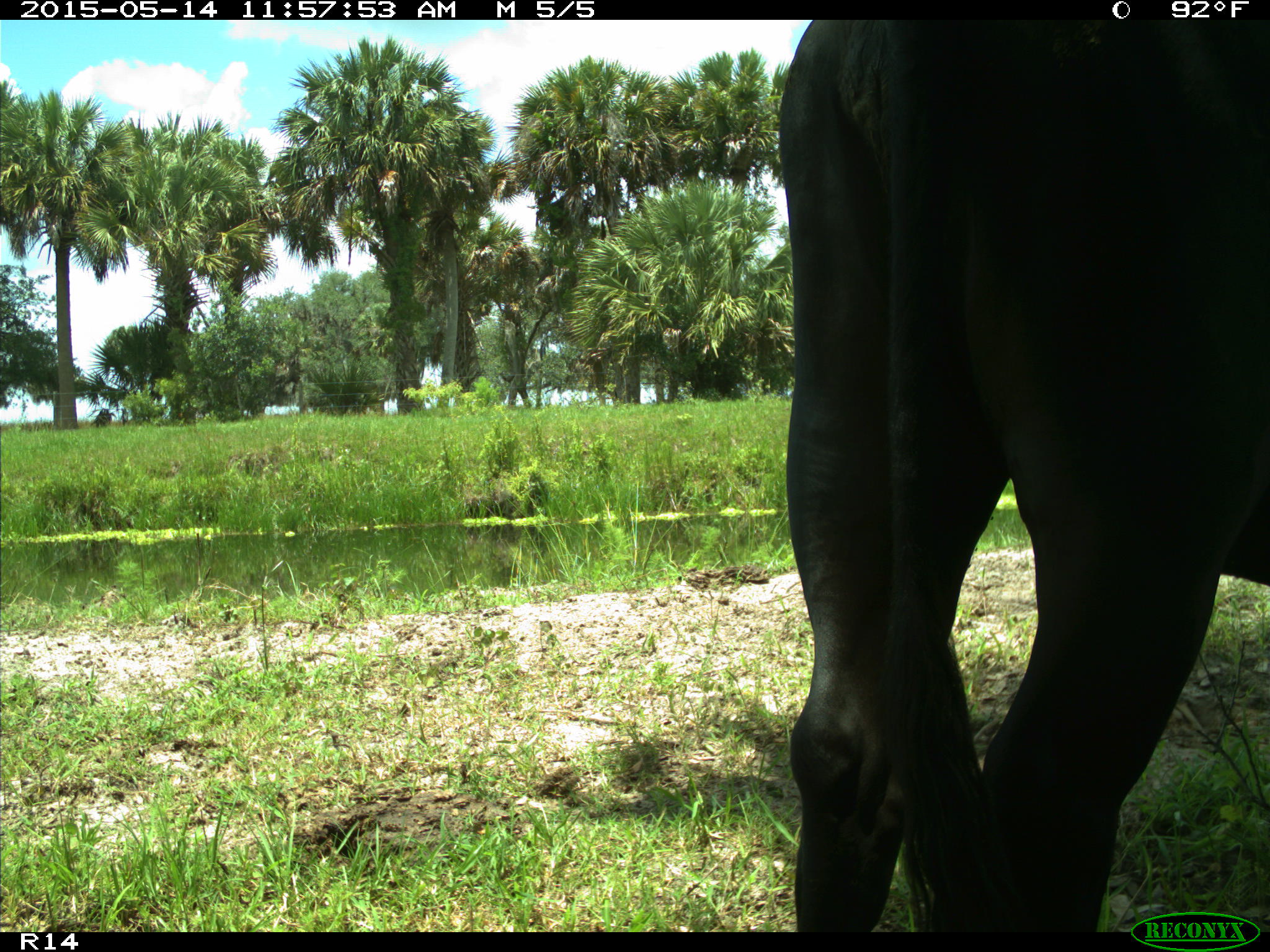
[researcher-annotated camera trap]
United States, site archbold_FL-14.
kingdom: Animalia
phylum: Chordata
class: Mammalia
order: Artiodactyla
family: Bovidae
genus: Bos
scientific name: Bos taurus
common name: domestic cow